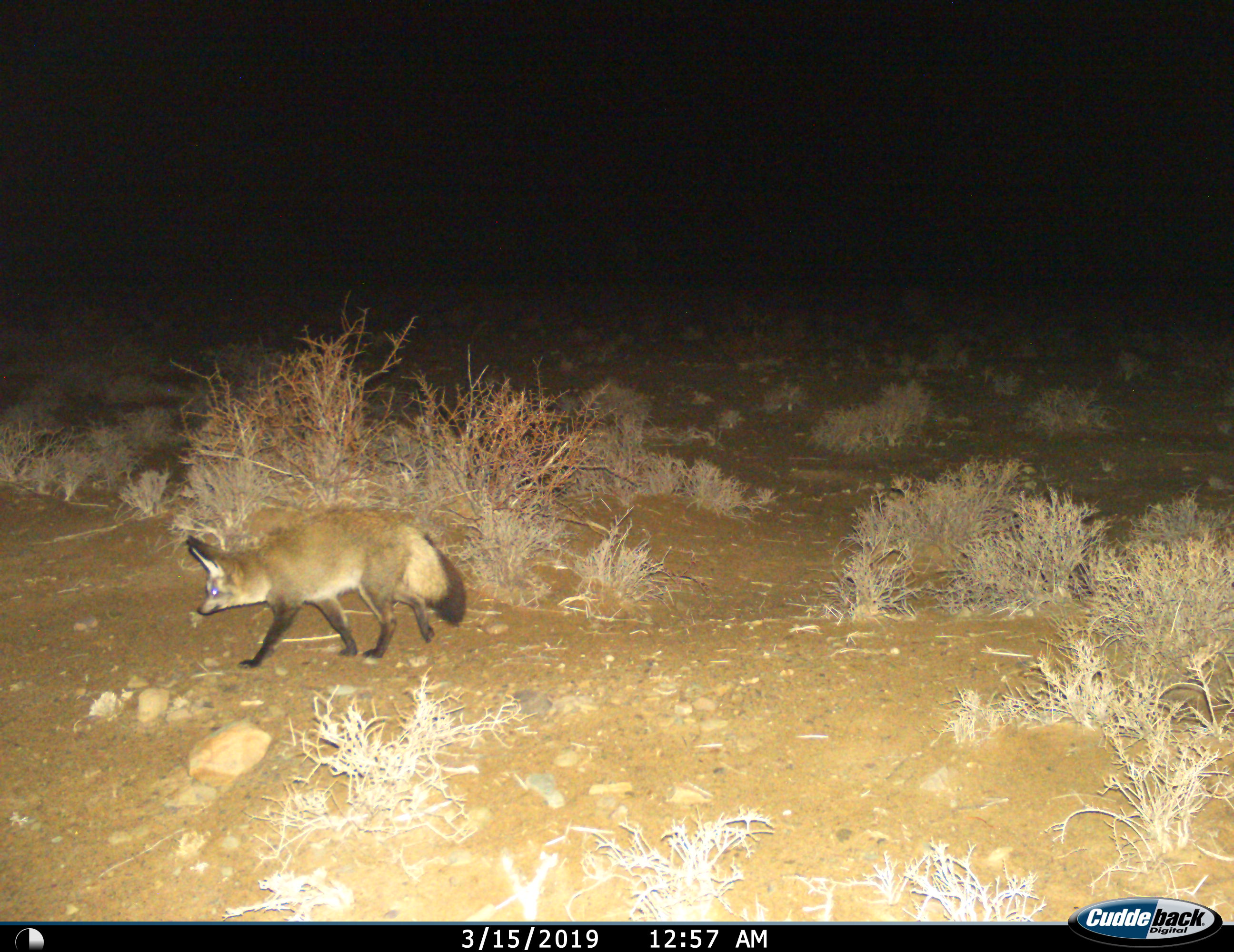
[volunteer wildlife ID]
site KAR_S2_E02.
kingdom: Animalia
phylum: Chordata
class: Mammalia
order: Carnivora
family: Canidae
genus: Otocyon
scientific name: Otocyon megalotis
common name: bat-eared fox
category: foxbateared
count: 1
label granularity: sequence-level